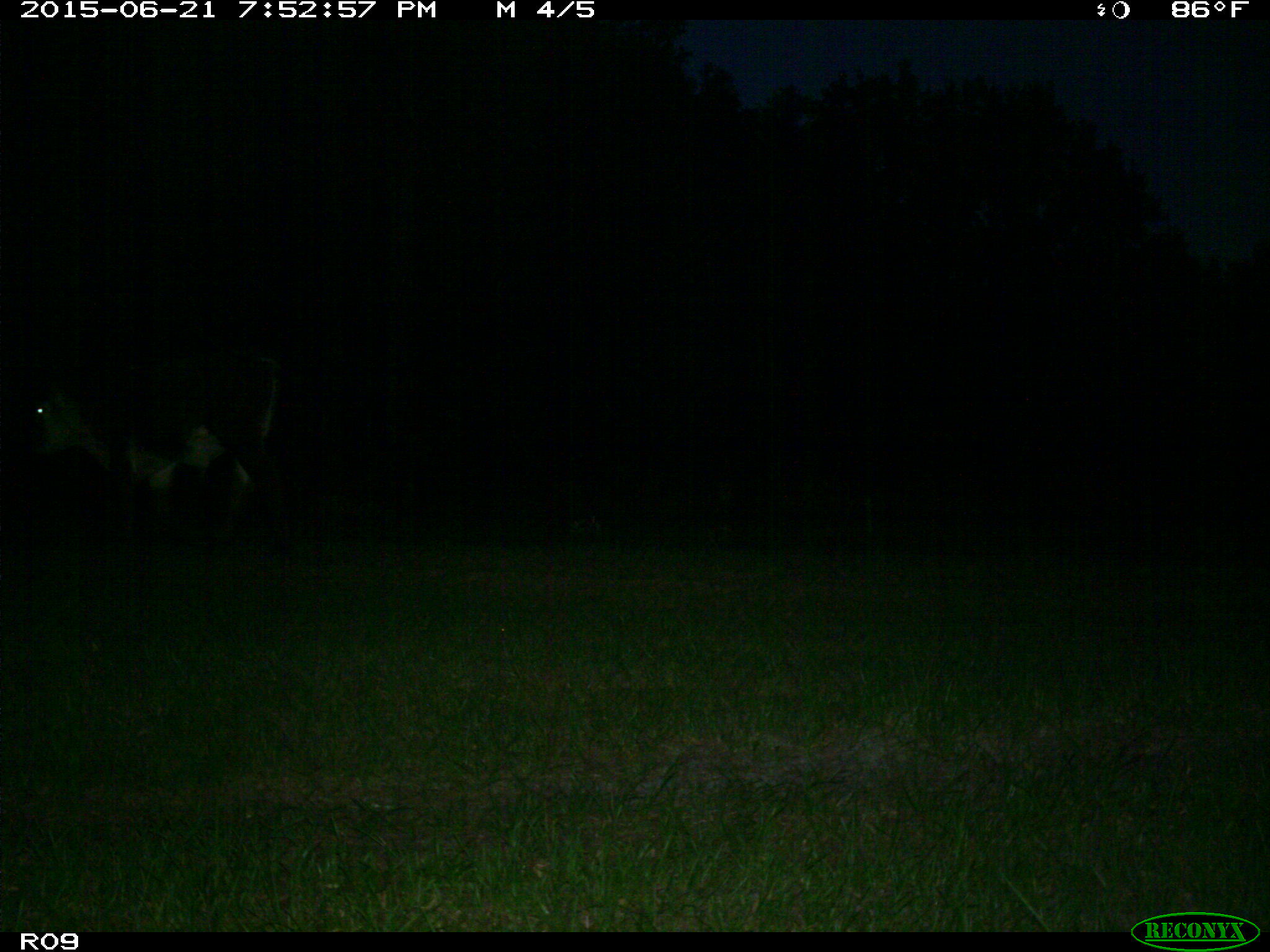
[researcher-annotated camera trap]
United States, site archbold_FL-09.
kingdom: Animalia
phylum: Chordata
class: Mammalia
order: Artiodactyla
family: Bovidae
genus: Bos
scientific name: Bos taurus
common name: domestic cow